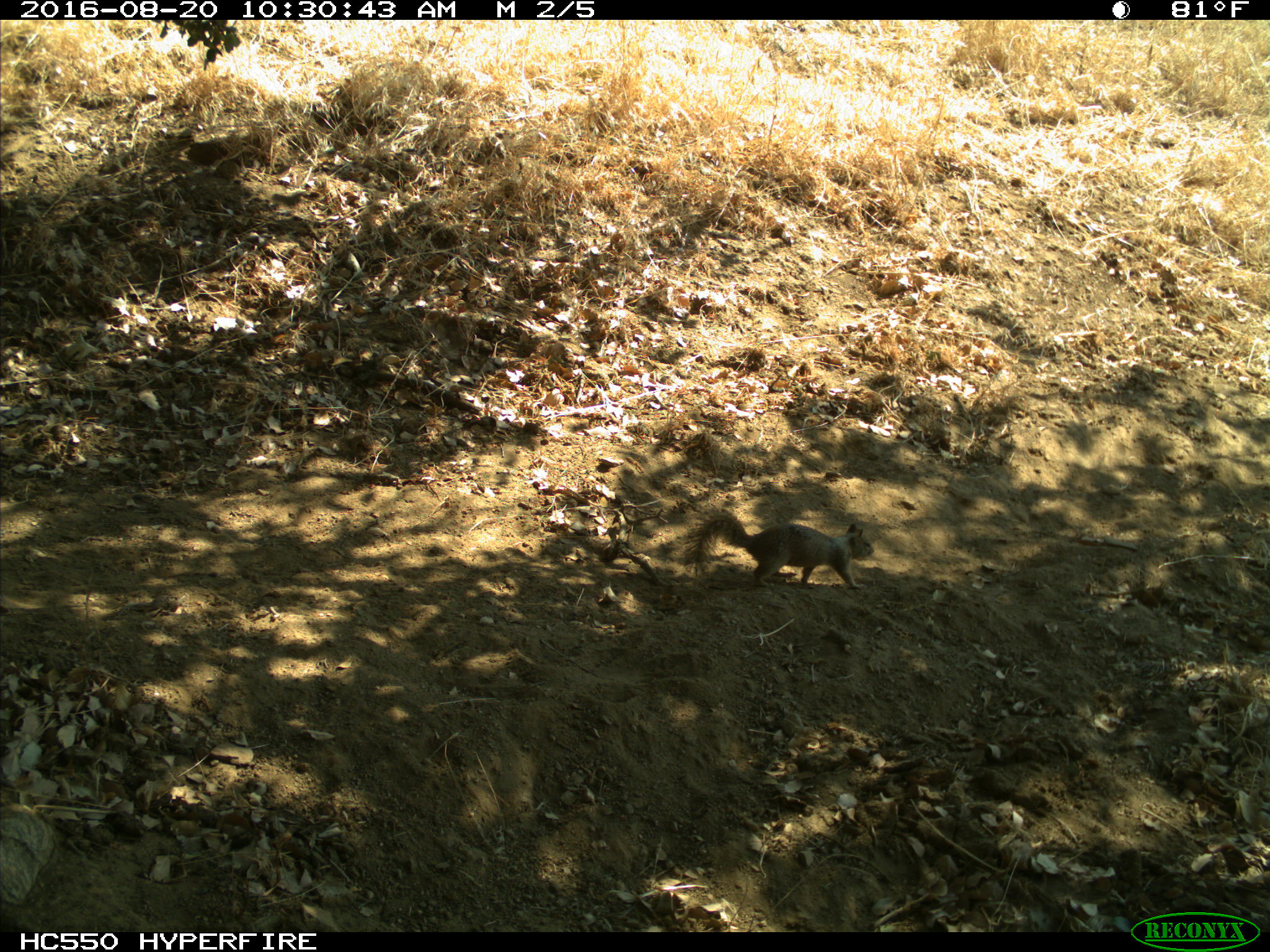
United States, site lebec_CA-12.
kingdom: Animalia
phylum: Chordata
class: Mammalia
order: Rodentia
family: Sciuridae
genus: Otospermophilus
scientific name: Otospermophilus beecheyi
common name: california ground squirrel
Otospermophilus beecheyi (california ground squirrel).